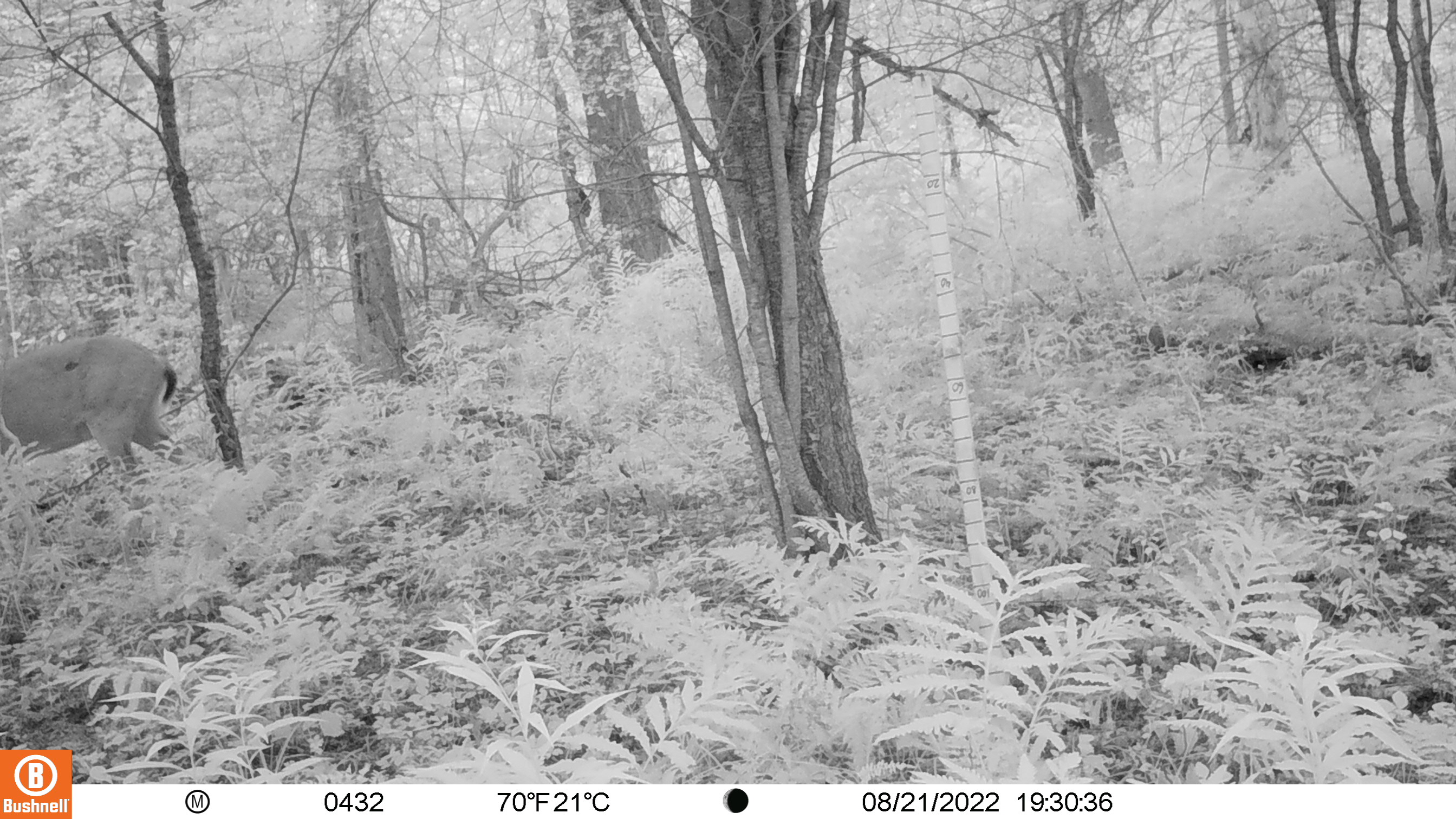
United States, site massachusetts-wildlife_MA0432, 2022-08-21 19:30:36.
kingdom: Animalia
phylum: Chordata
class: Mammalia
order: Artiodactyla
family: Cervidae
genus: Odocoileus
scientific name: Odocoileus virginianus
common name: white-tailed deer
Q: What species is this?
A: White-tailed deer (Odocoileus virginianus).